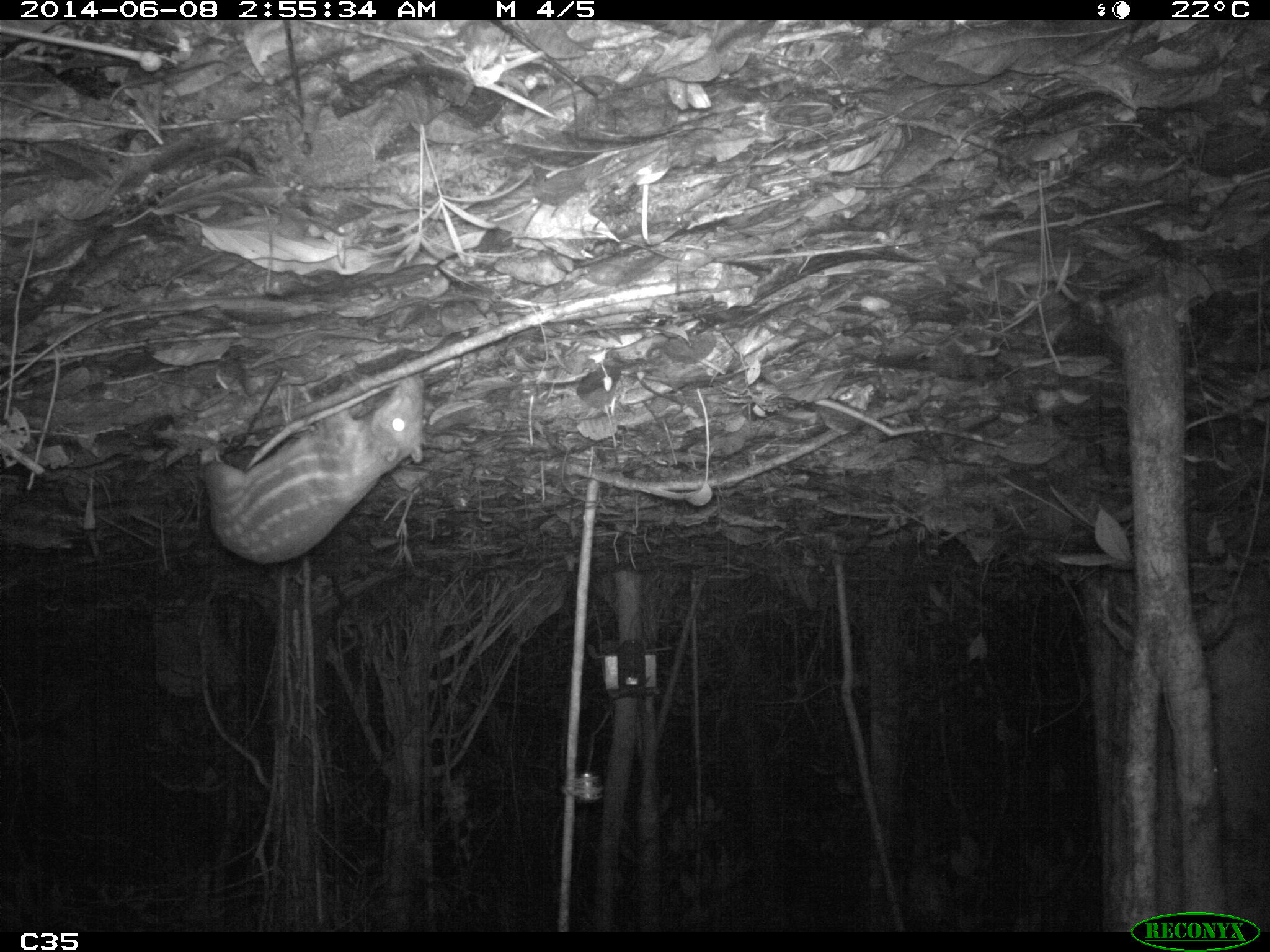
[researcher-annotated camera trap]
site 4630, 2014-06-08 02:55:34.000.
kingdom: Animalia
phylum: Chordata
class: Mammalia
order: Rodentia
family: Cuniculidae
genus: Cuniculus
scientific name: Cuniculus paca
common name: spotted paca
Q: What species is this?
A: Cuniculus paca (spotted paca).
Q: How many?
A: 1.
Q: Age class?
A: Adult.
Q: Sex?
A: Female.